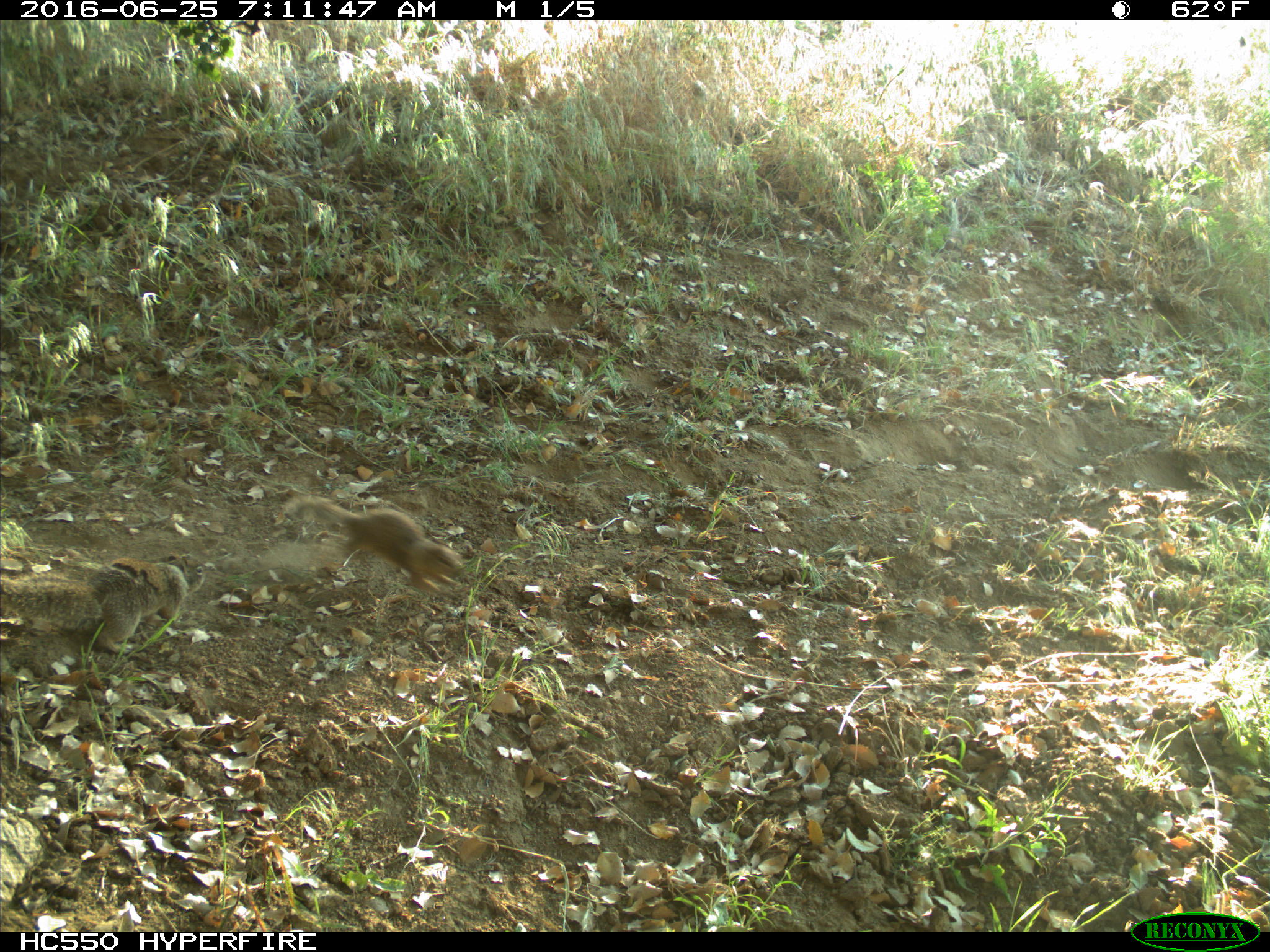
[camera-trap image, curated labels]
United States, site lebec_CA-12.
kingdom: Animalia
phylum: Chordata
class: Mammalia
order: Rodentia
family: Sciuridae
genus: Otospermophilus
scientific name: Otospermophilus beecheyi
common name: california ground squirrel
Otospermophilus beecheyi (california ground squirrel).